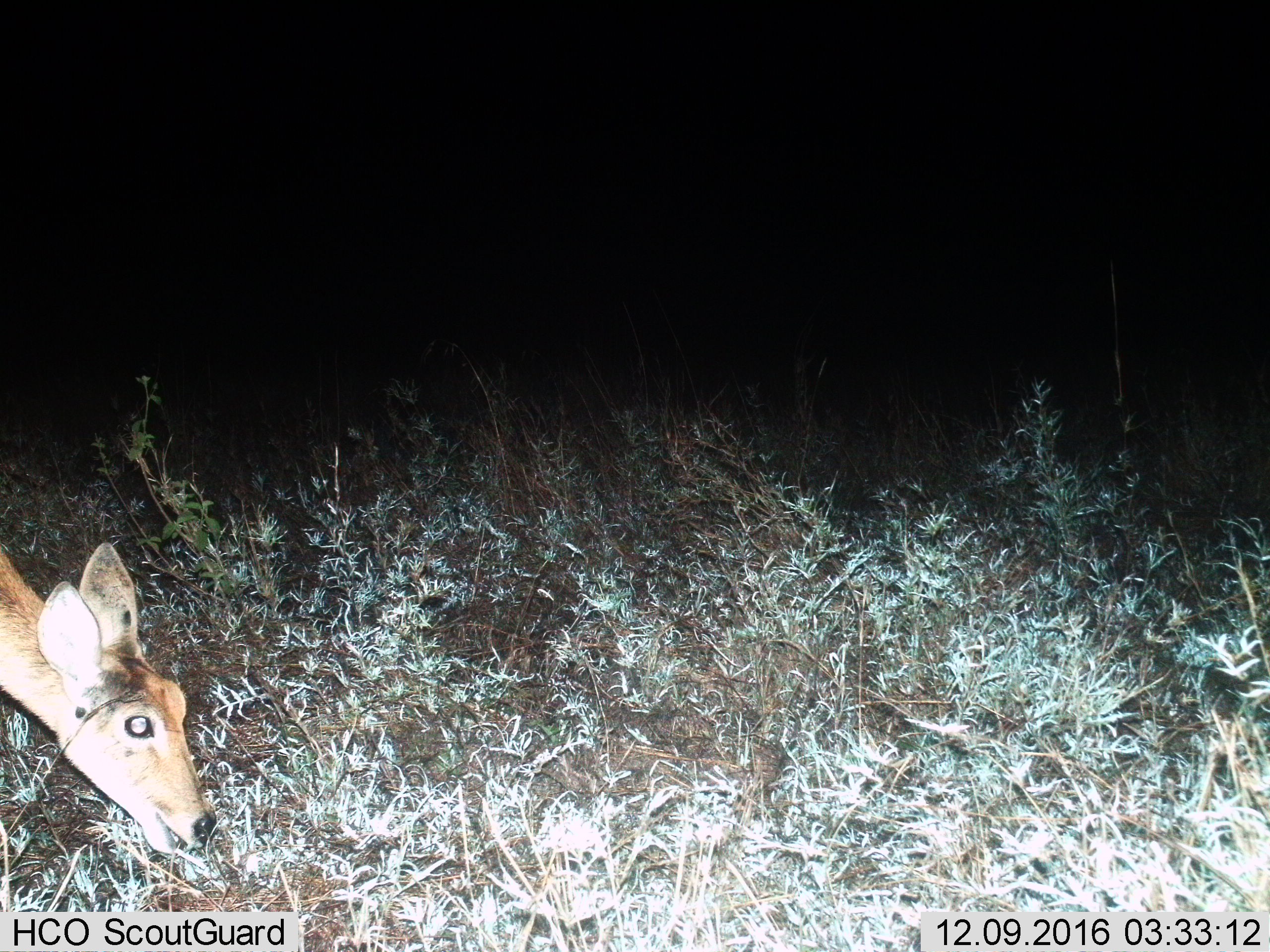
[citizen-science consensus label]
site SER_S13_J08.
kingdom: Animalia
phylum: Chordata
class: Mammalia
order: Artiodactyla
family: Bovidae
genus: Redunca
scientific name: Redunca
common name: reedbuck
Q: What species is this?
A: Reedbuck (Redunca).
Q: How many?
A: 1.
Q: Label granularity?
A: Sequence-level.